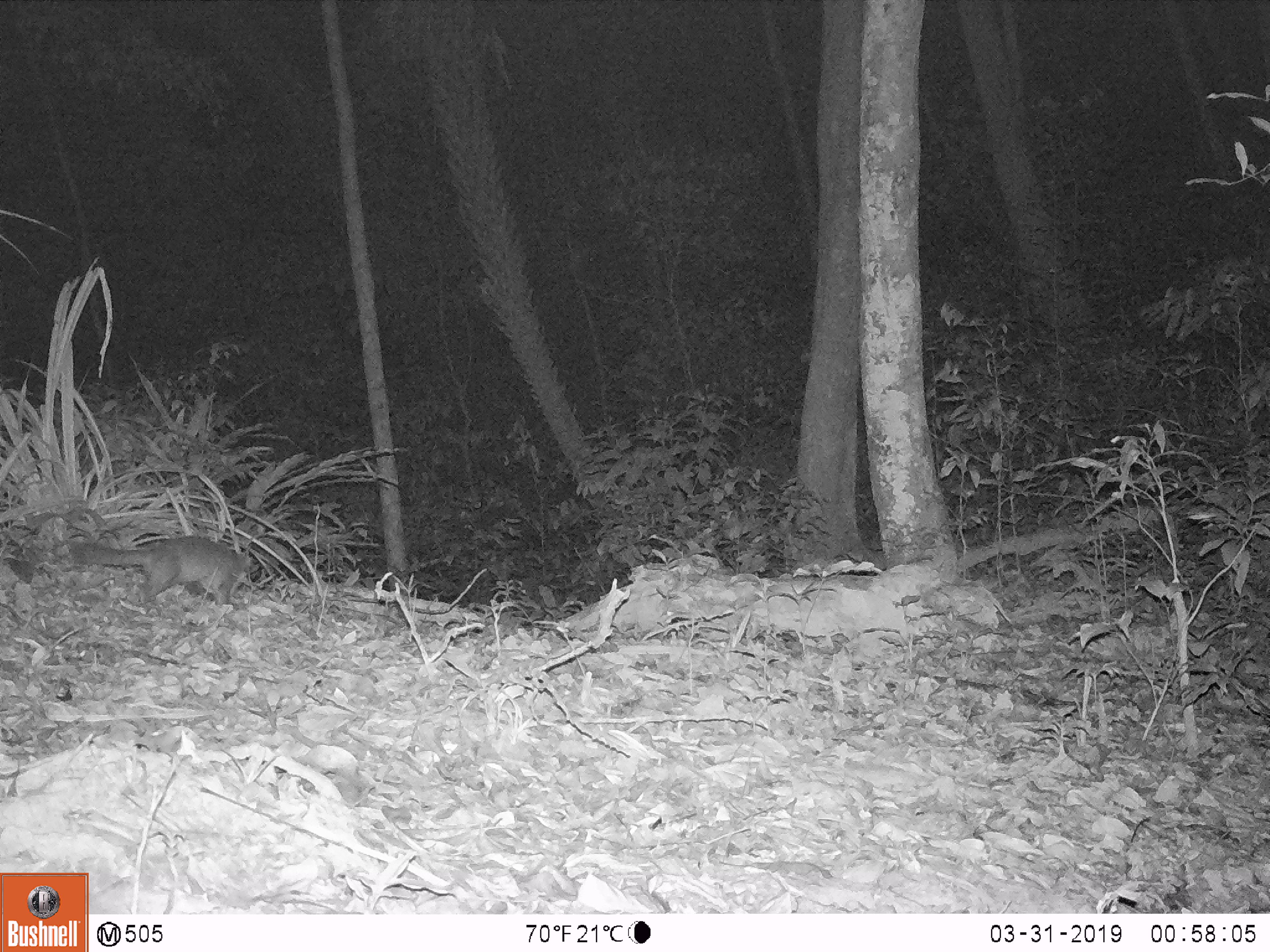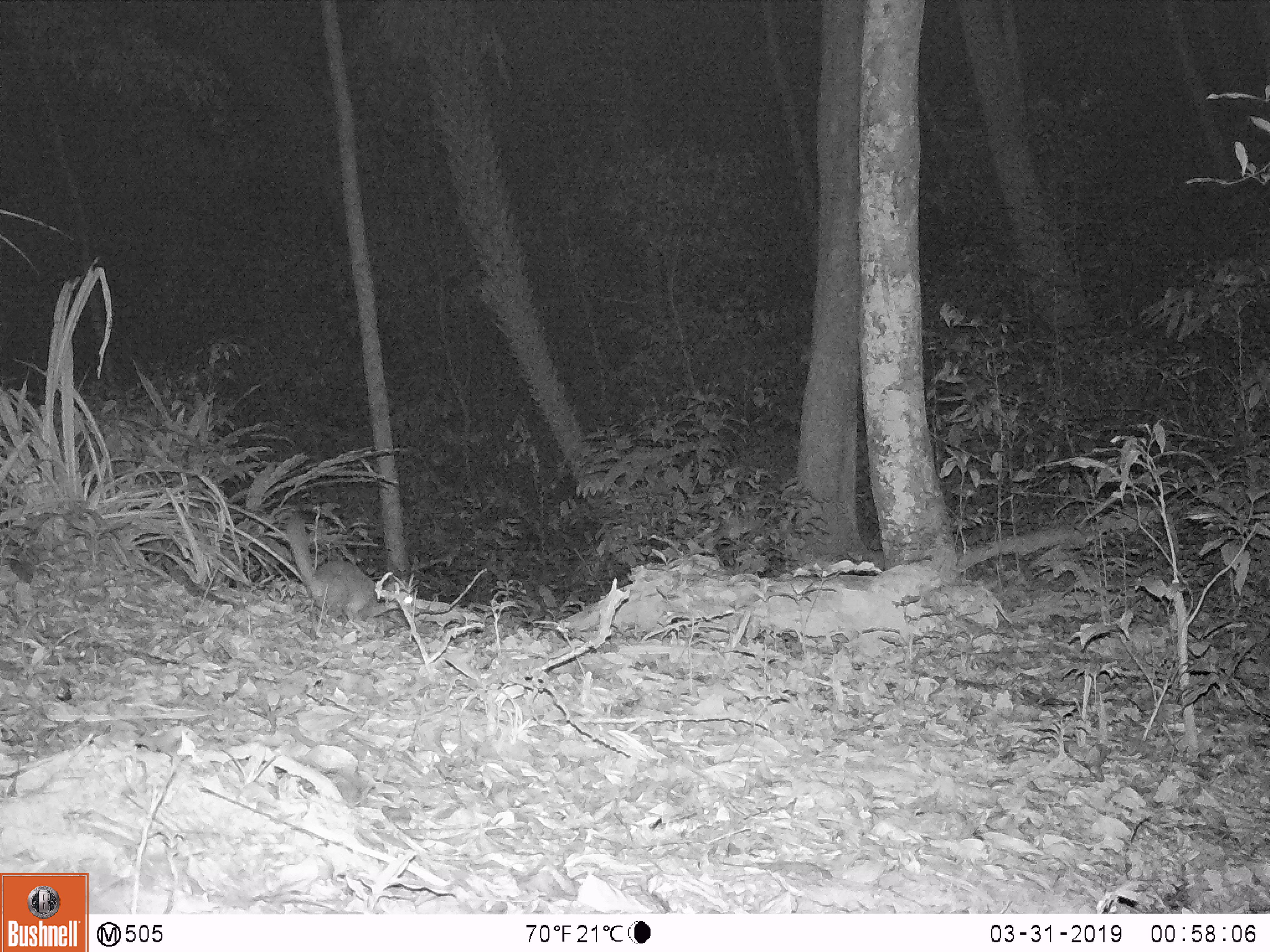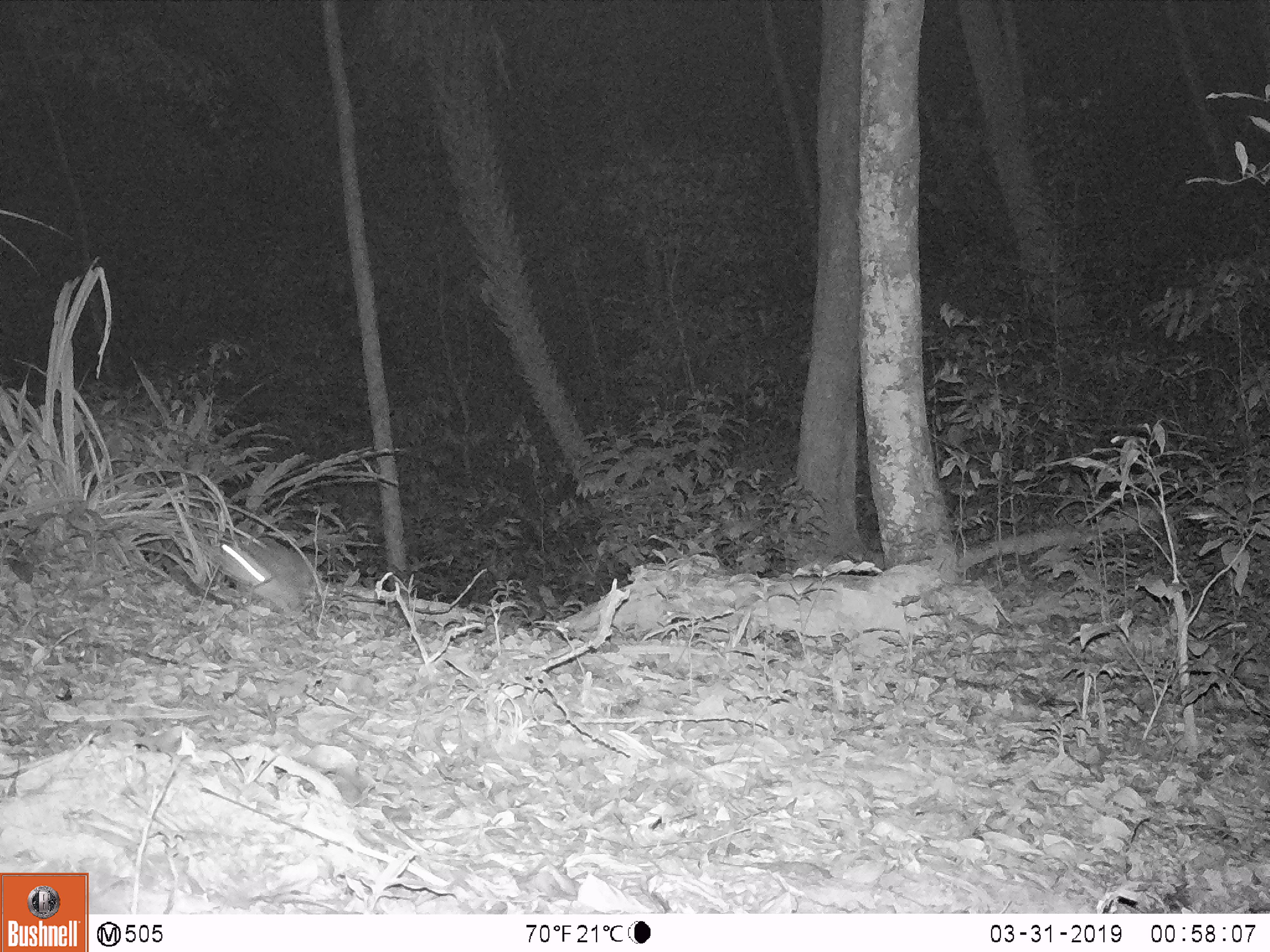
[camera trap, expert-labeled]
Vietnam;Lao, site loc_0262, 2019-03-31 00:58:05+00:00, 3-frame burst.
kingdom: Animalia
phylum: Chordata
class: Mammalia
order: Carnivora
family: Mustelidae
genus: Melogale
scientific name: Melogale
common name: ferret badger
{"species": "ferret badger (Melogale)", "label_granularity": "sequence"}